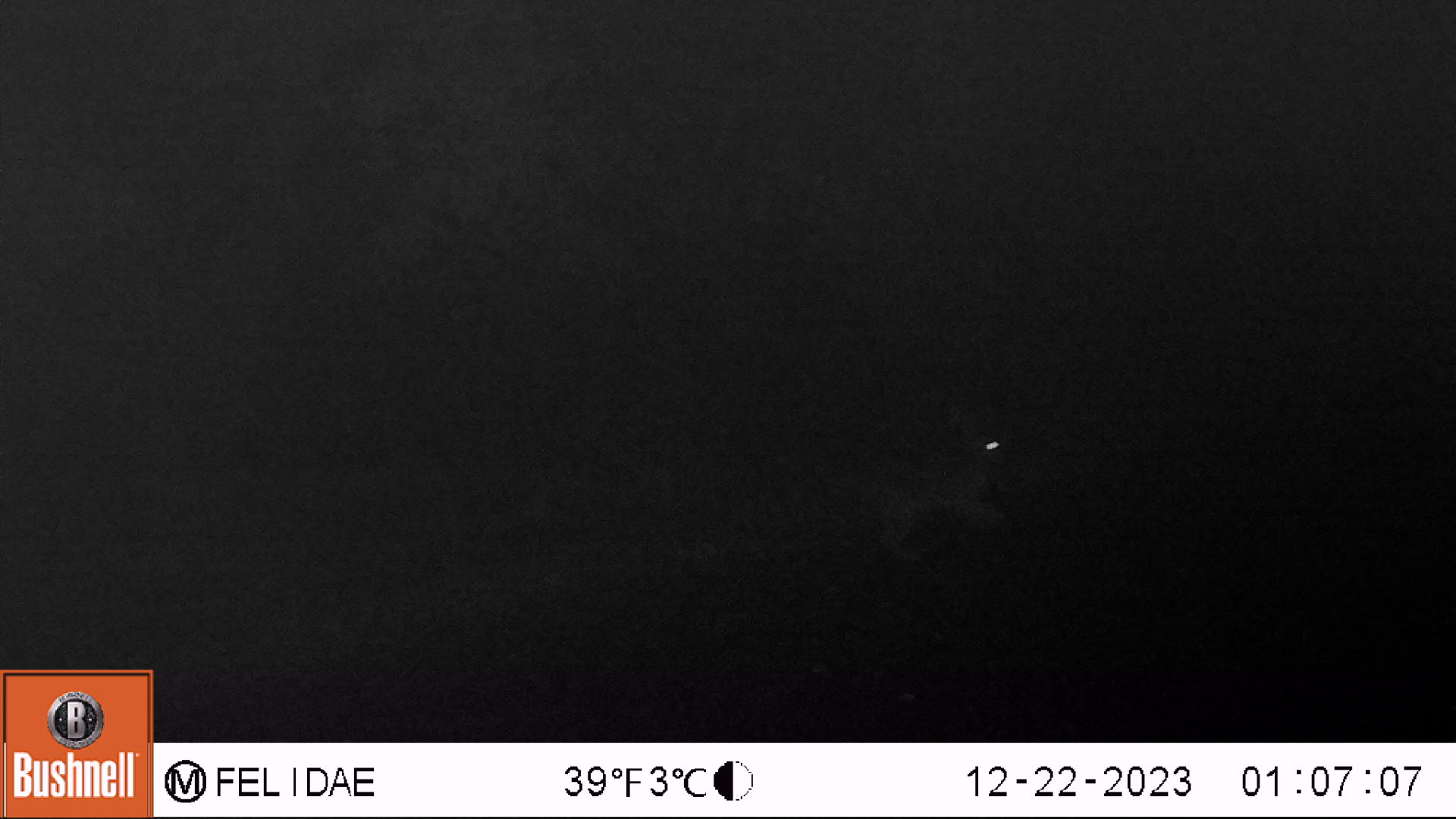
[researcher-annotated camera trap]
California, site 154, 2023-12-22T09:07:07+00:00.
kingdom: Animalia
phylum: Chordata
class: Mammalia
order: Lagomorpha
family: Leporidae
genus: Lepus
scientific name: Lepus californicus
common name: black-tailed jackrabbit